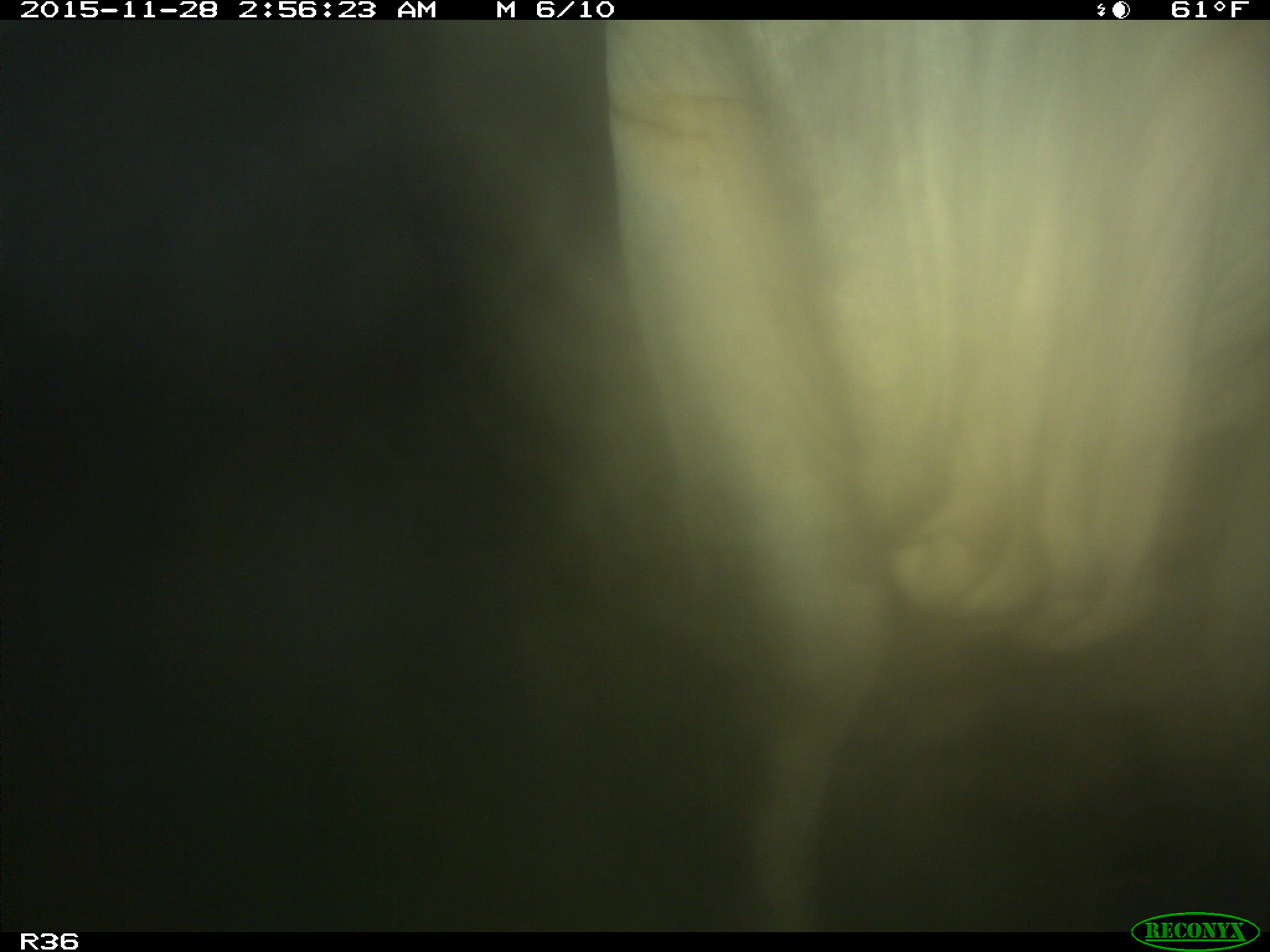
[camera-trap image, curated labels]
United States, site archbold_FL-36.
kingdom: Animalia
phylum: Chordata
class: Mammalia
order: Artiodactyla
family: Bovidae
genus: Bos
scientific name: Bos taurus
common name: domestic cow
Bos taurus (domestic cow).